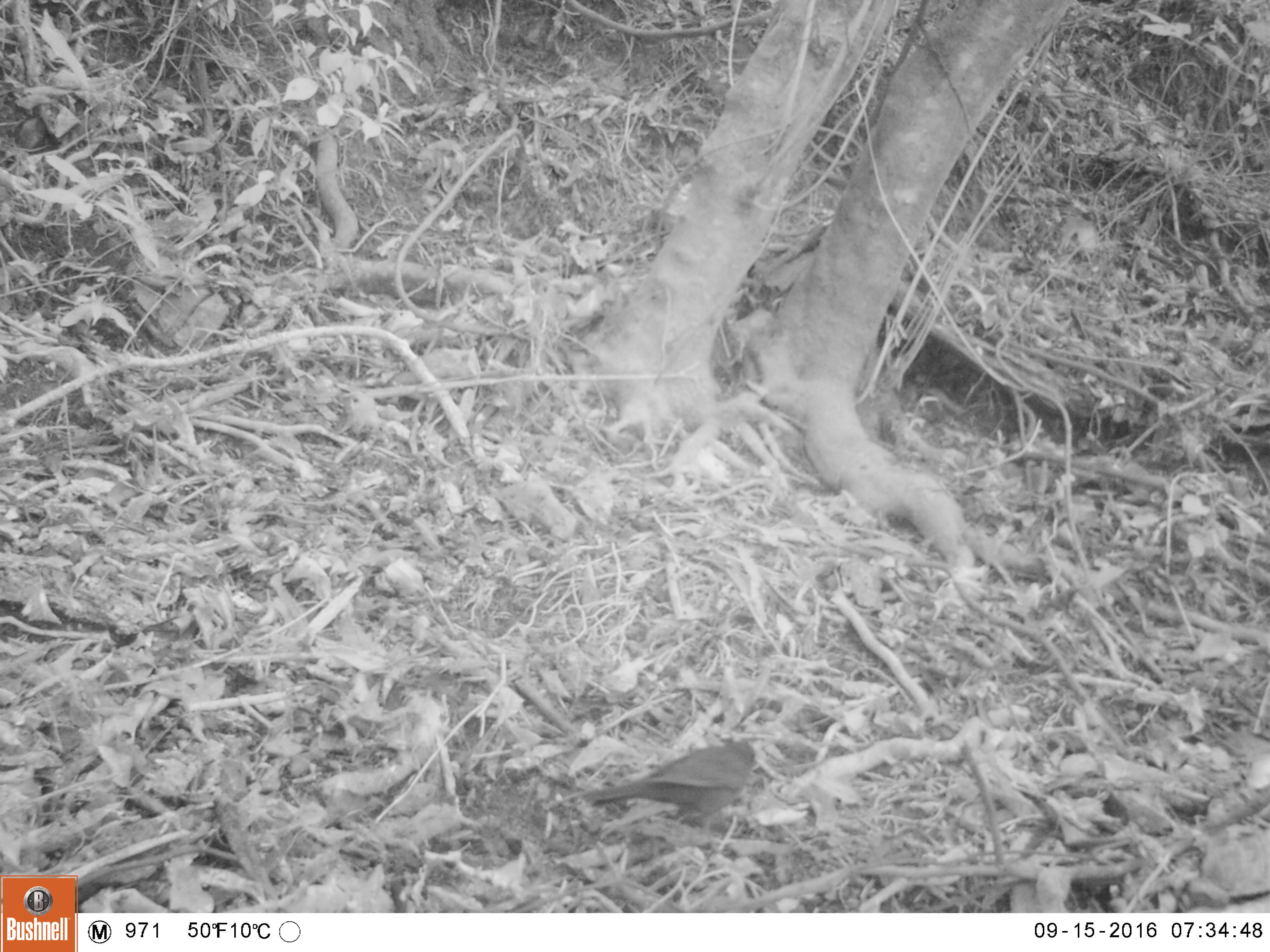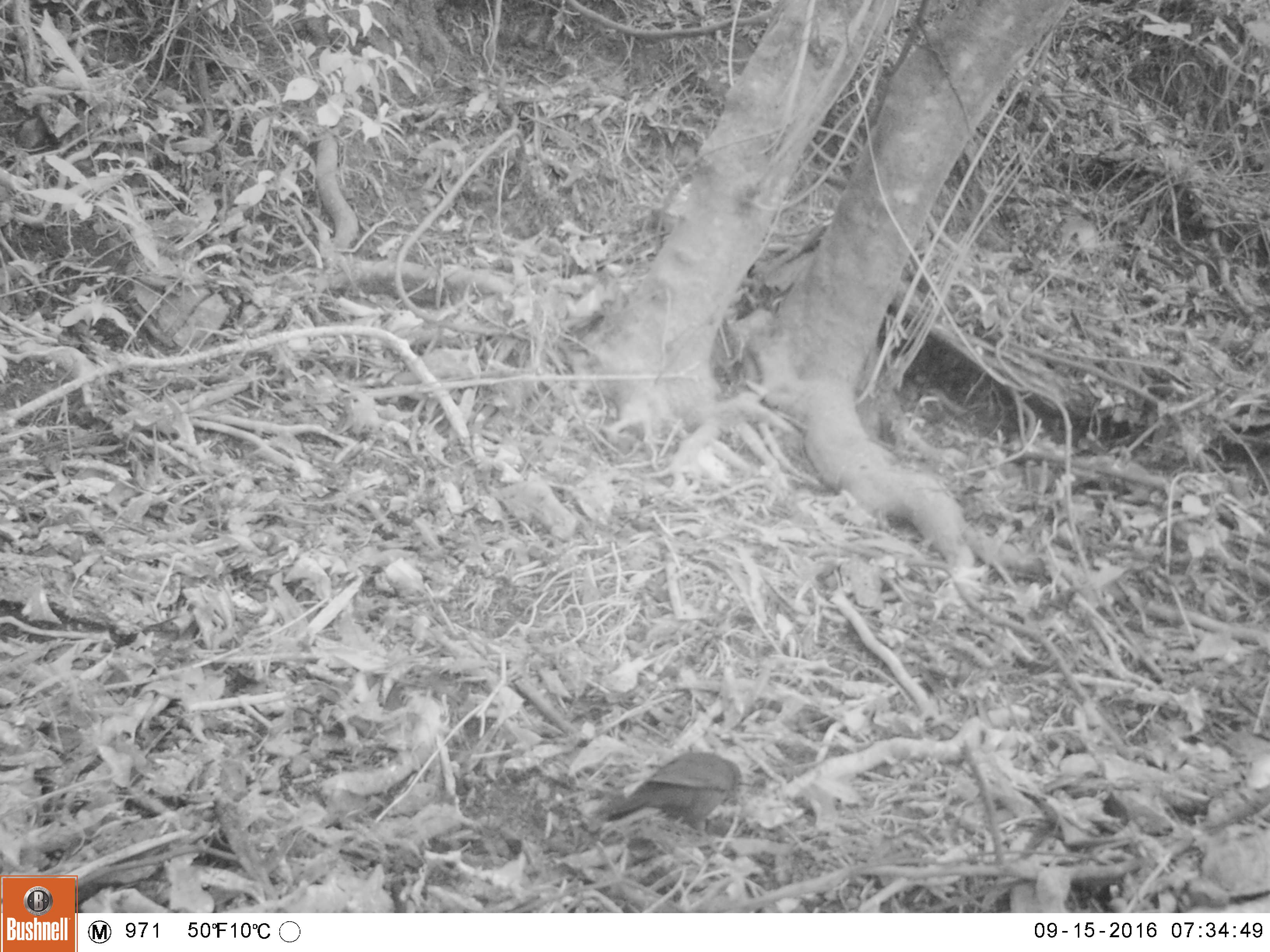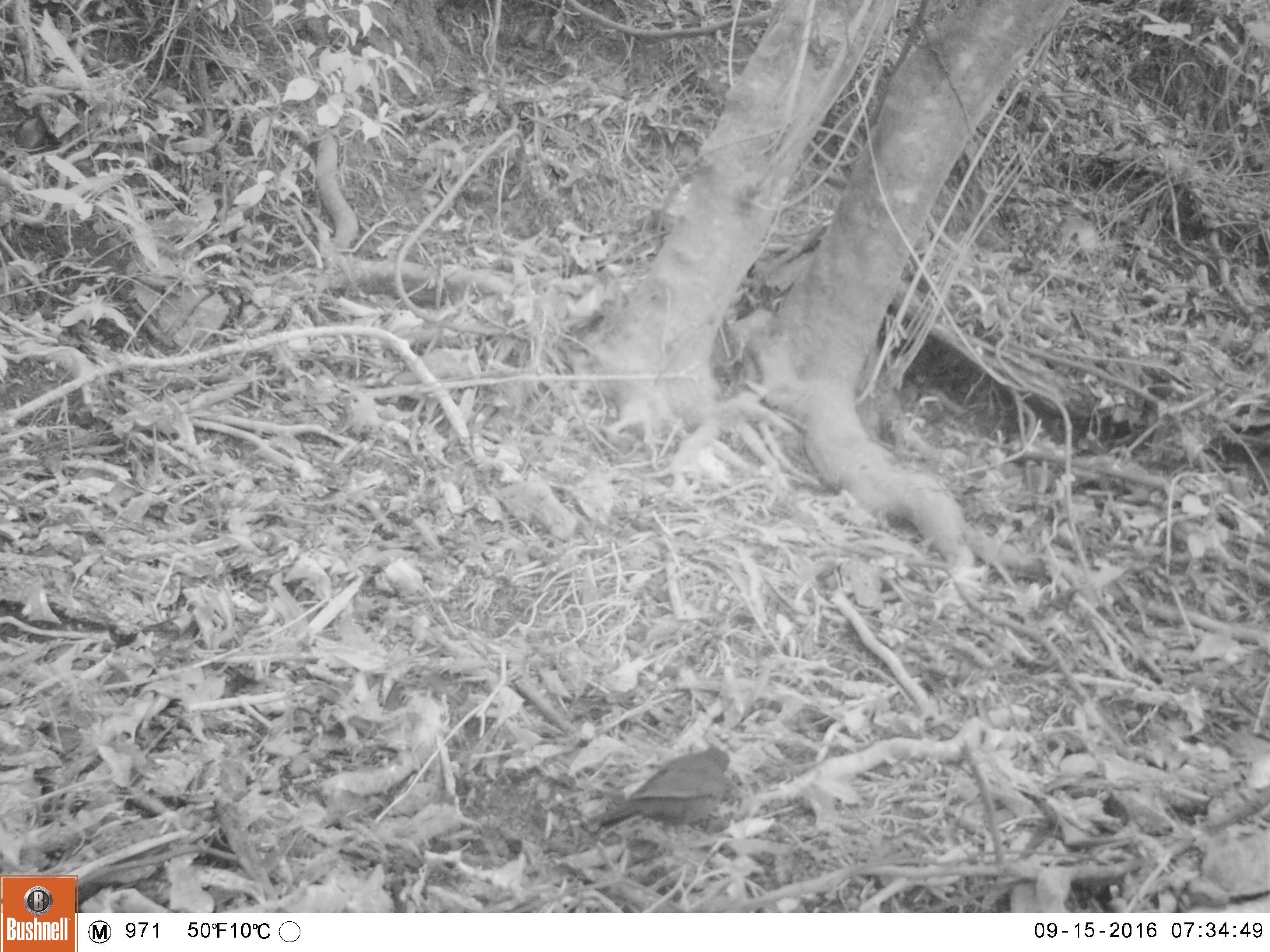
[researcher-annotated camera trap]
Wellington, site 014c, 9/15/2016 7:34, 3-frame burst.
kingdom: Animalia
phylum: Chordata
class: Aves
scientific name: Aves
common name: bird